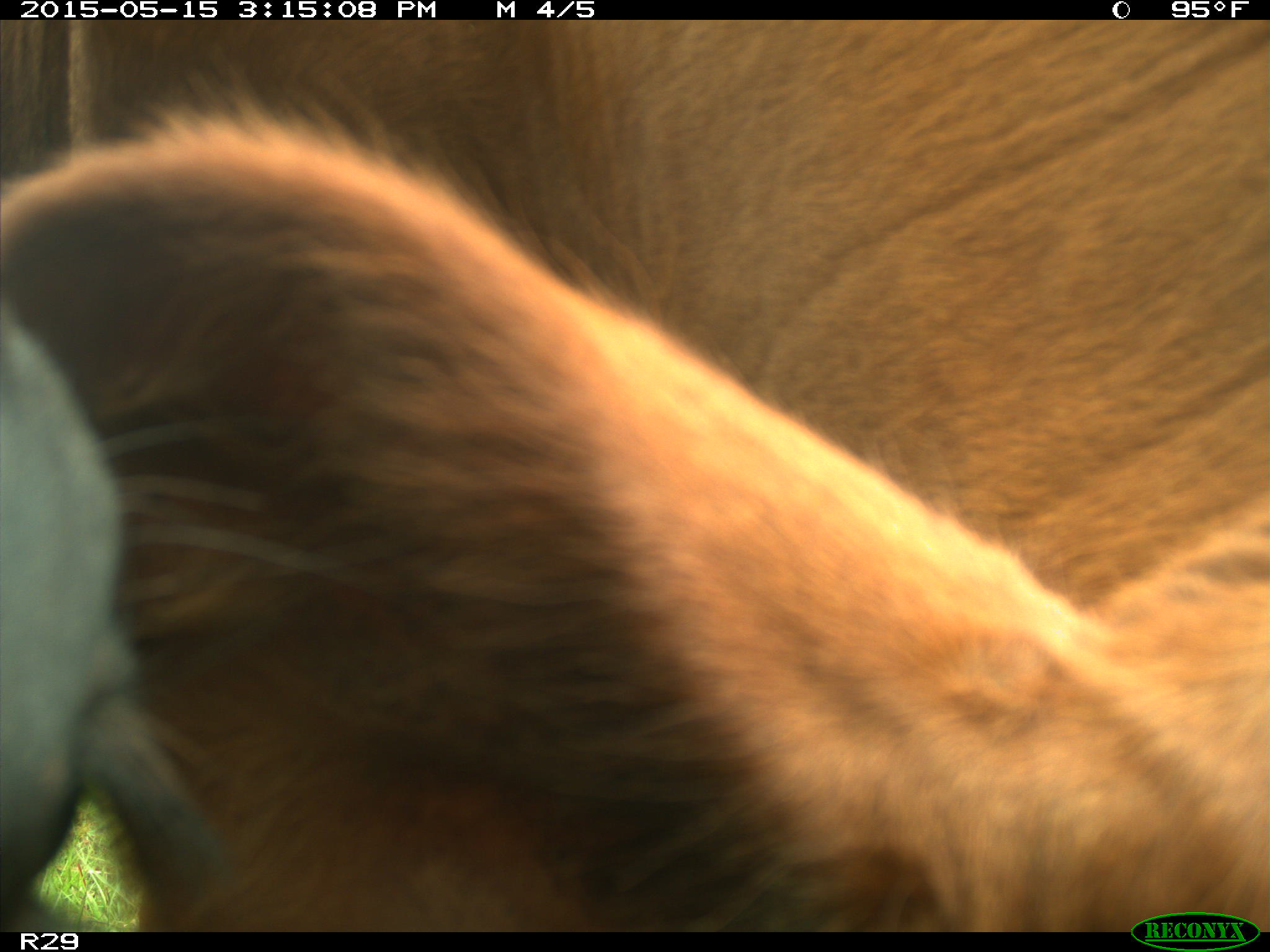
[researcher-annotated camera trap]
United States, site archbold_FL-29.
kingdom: Animalia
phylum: Chordata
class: Mammalia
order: Artiodactyla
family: Bovidae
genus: Bos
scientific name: Bos taurus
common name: domestic cow